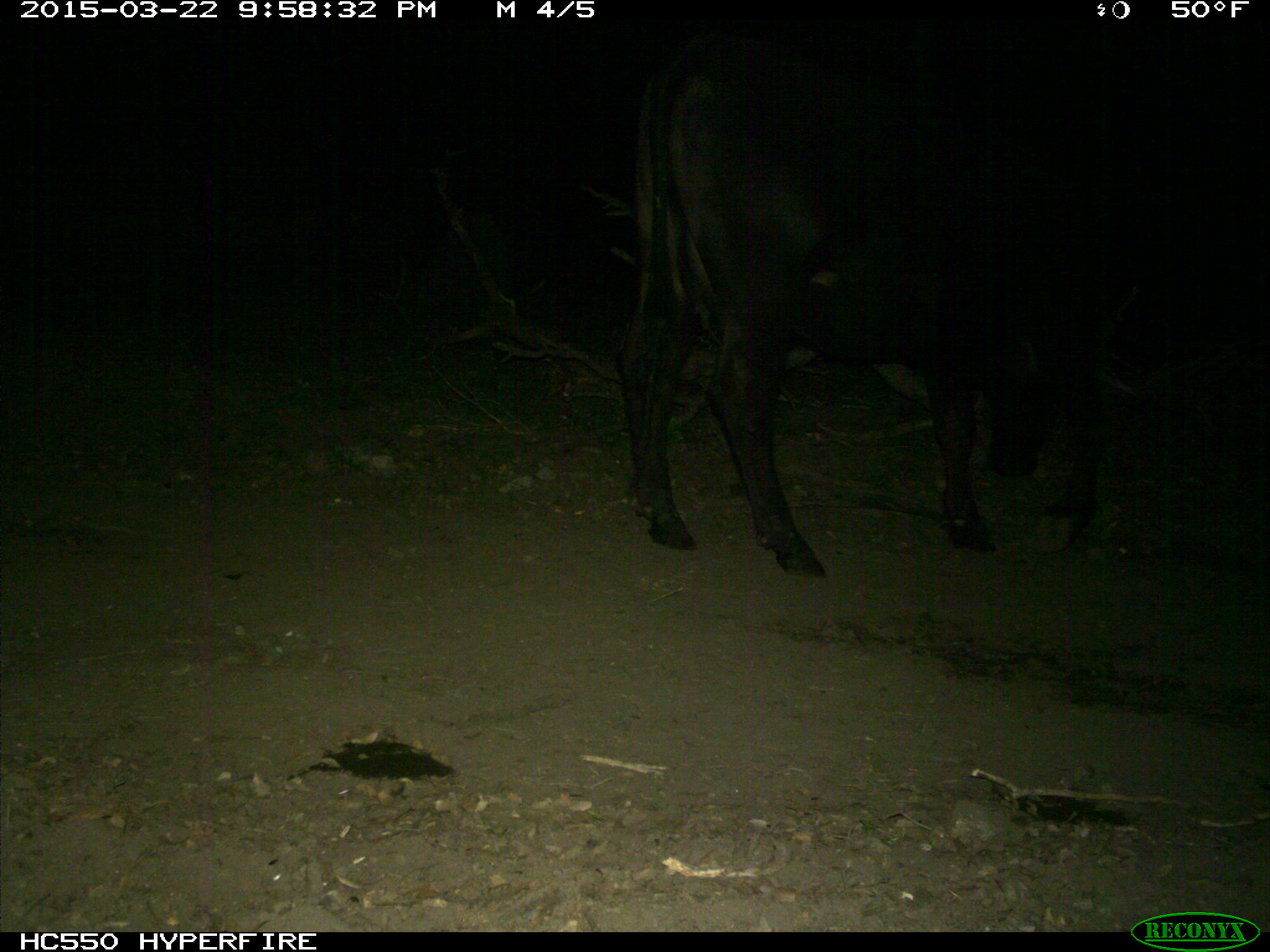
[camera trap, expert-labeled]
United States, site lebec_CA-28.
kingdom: Animalia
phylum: Chordata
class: Mammalia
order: Artiodactyla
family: Bovidae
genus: Bos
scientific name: Bos taurus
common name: domestic cow